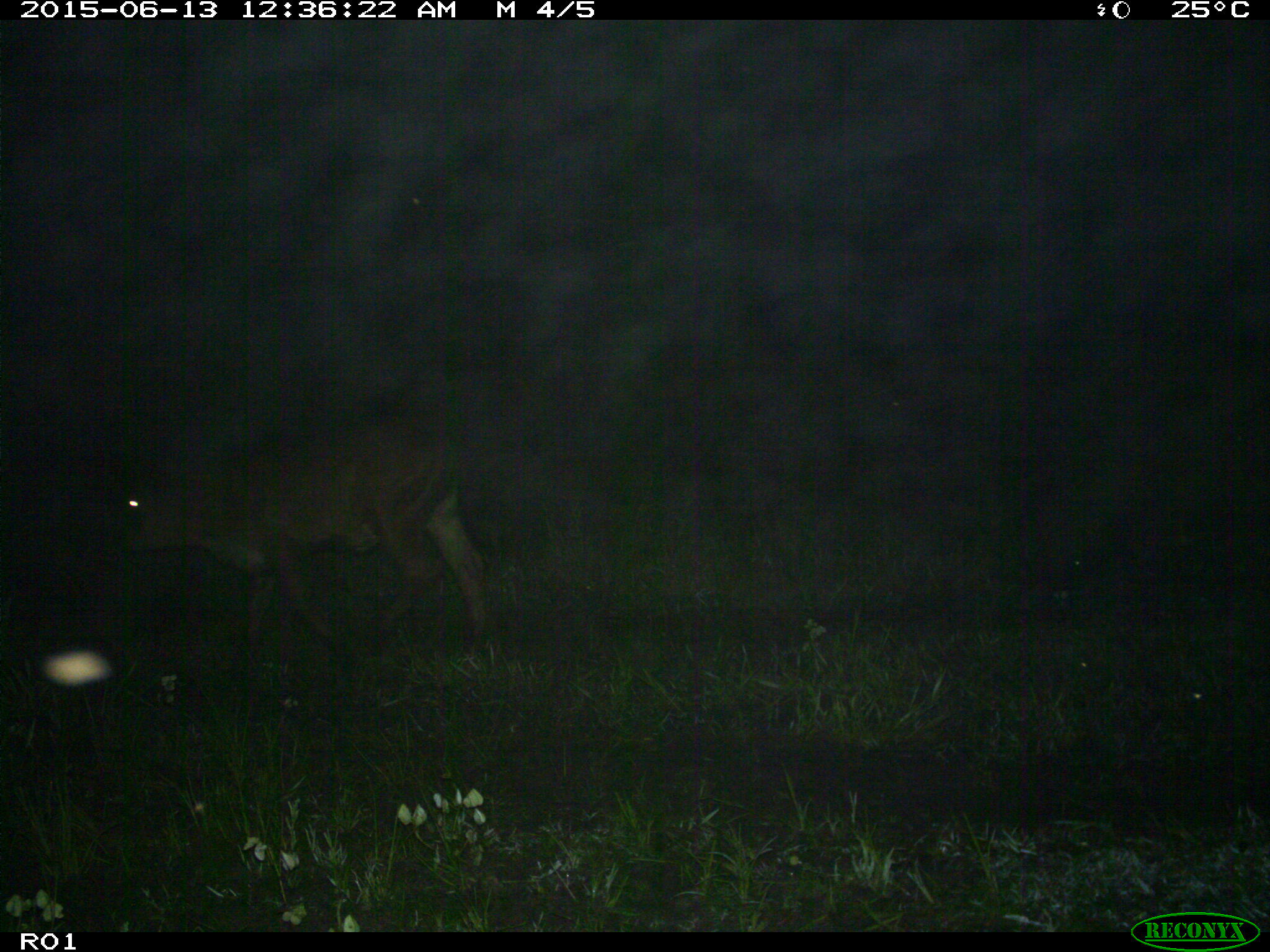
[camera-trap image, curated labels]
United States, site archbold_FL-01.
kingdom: Animalia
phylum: Chordata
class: Mammalia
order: Artiodactyla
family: Bovidae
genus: Bos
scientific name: Bos taurus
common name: domestic cow